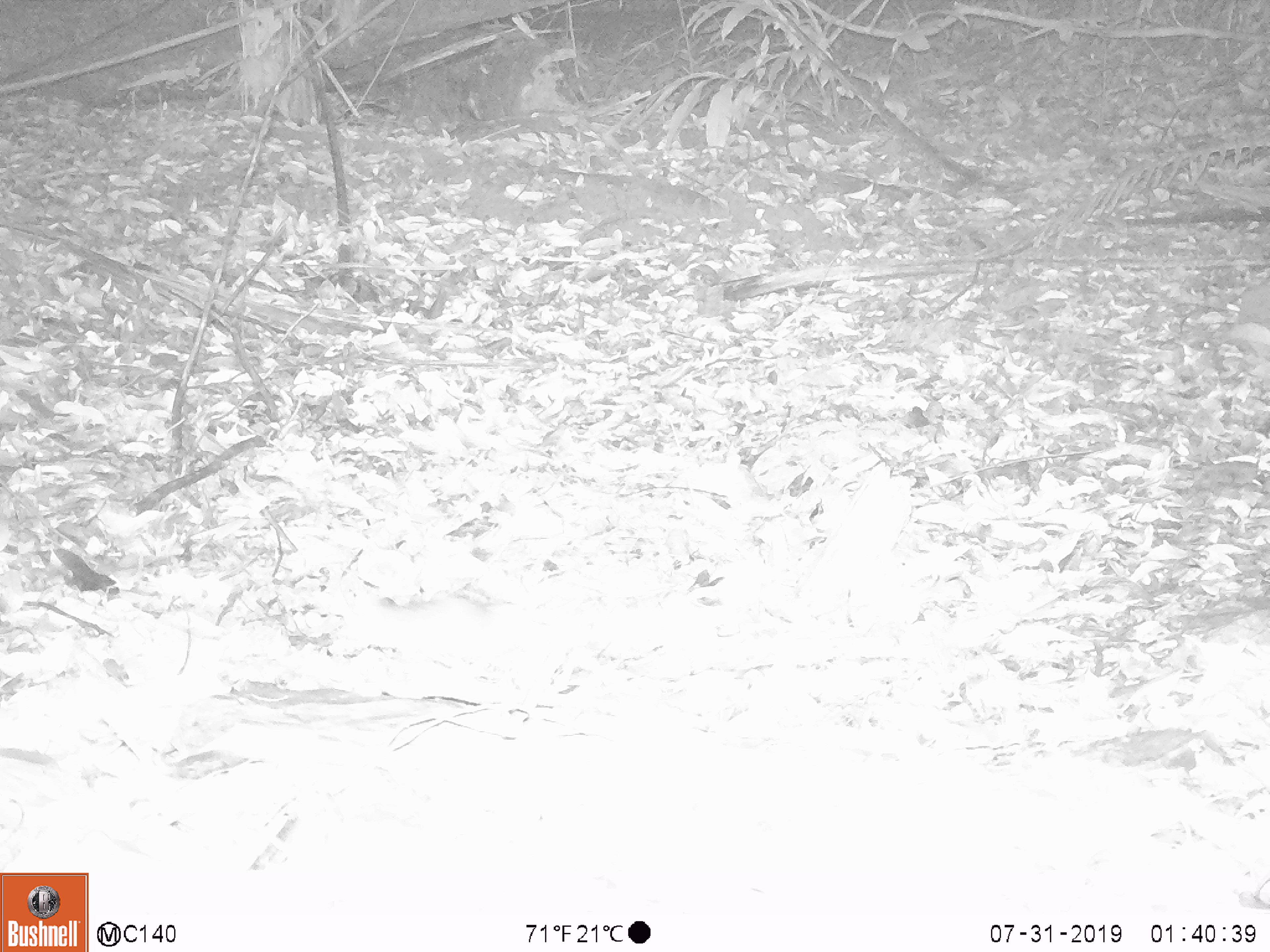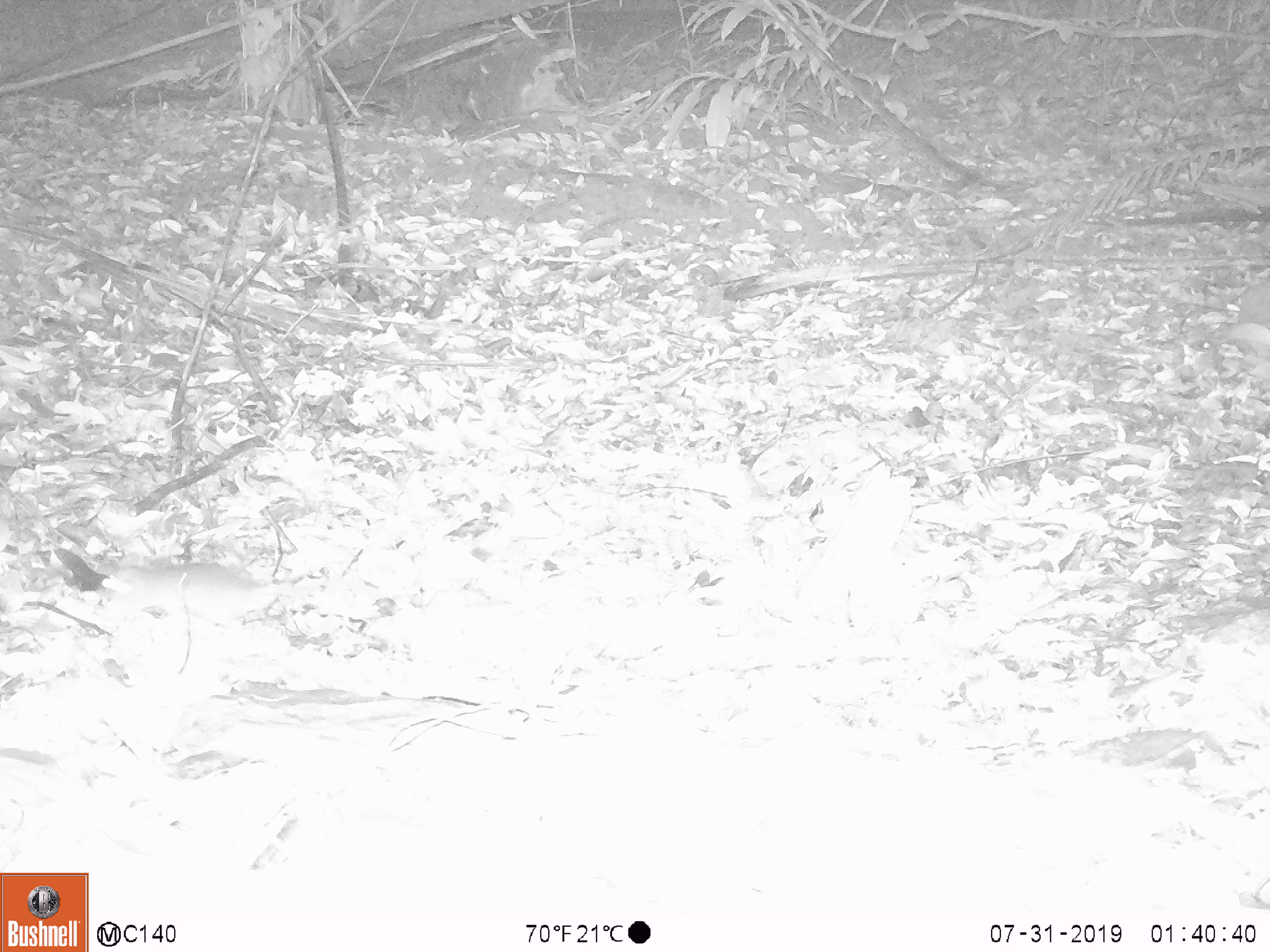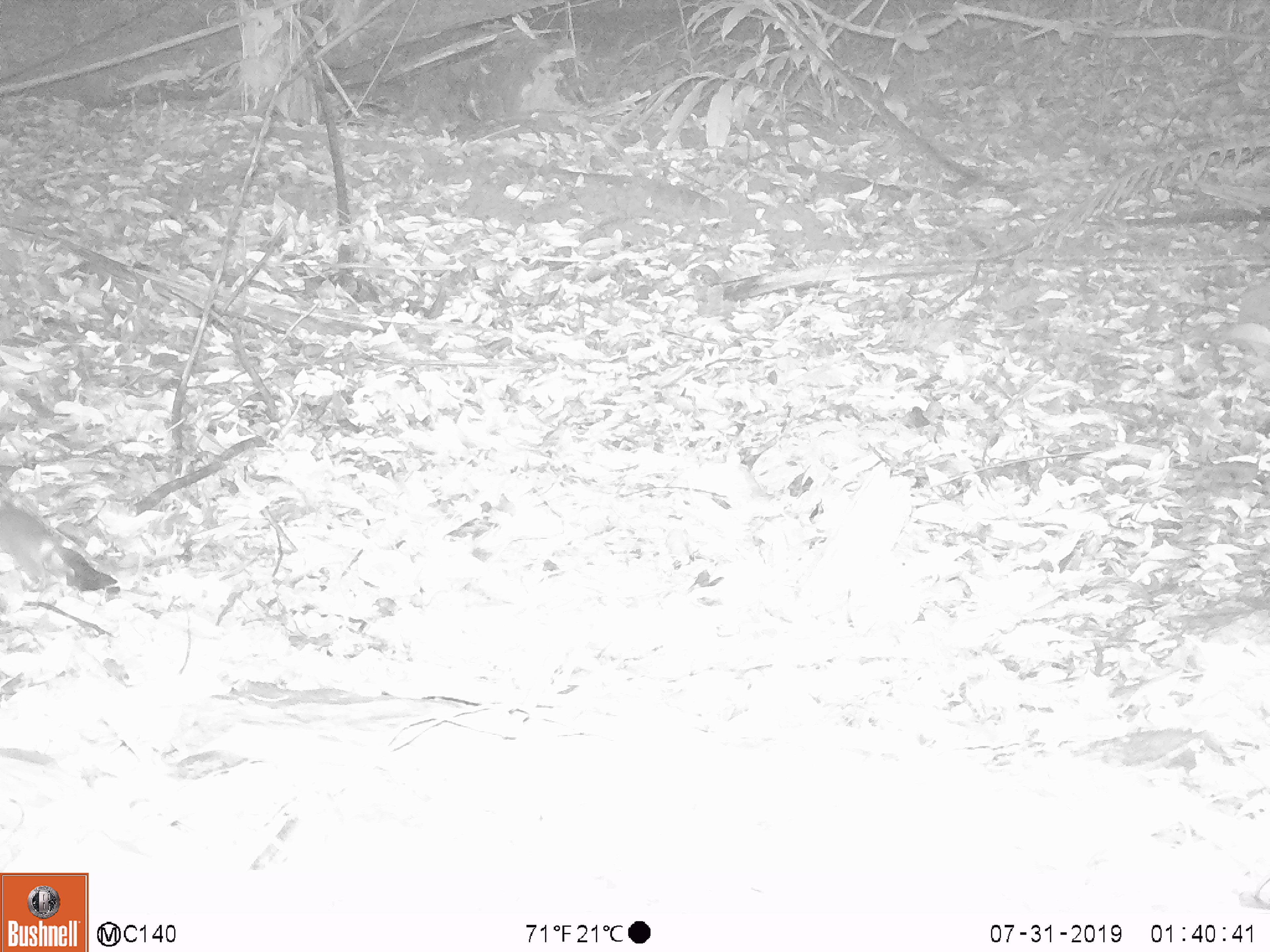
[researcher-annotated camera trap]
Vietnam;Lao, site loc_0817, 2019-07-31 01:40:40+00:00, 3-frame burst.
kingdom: Animalia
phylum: Chordata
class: Mammalia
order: Rodentia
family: Muridae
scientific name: Muridae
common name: old-world mice and rats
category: unidentified murid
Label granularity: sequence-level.